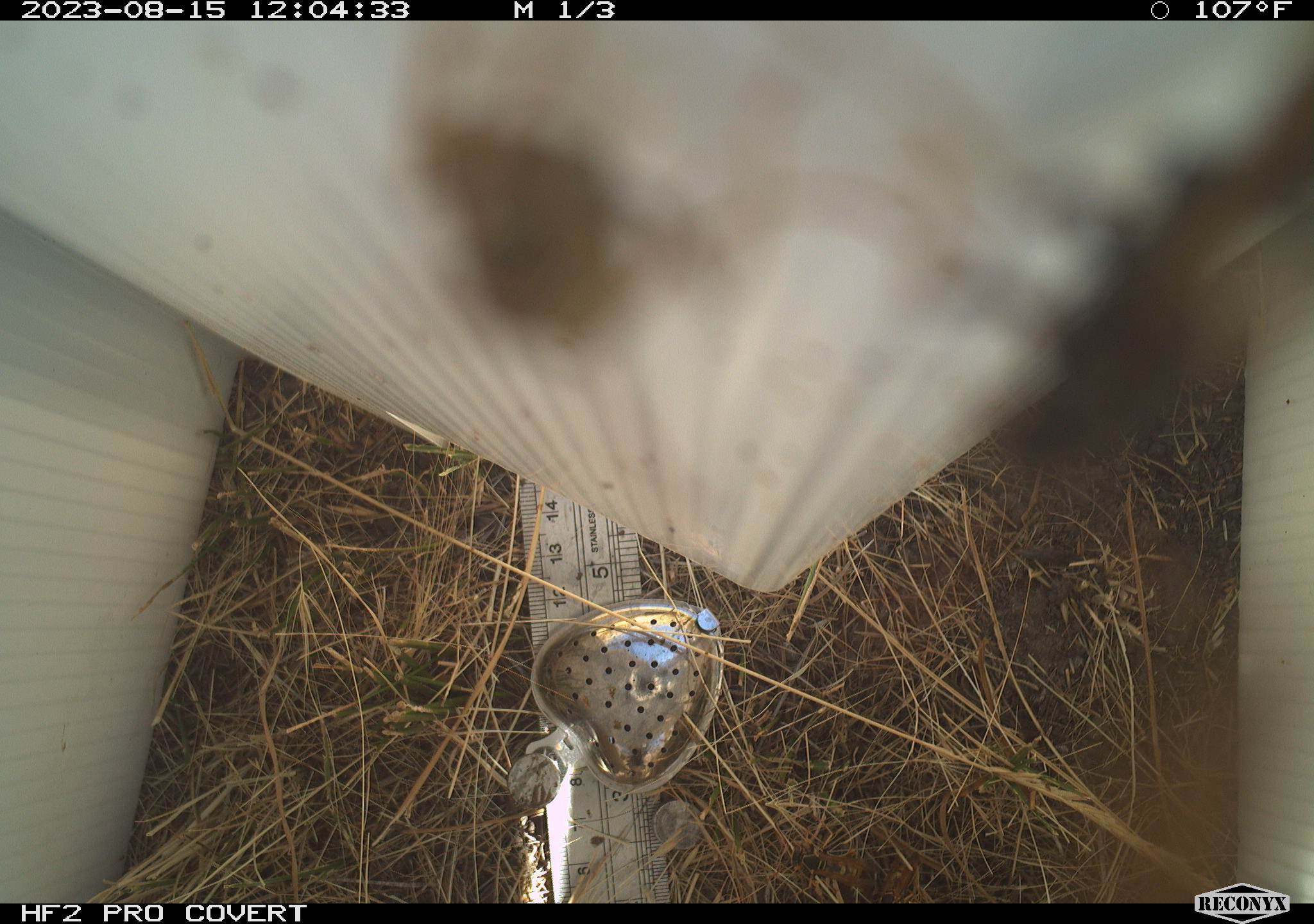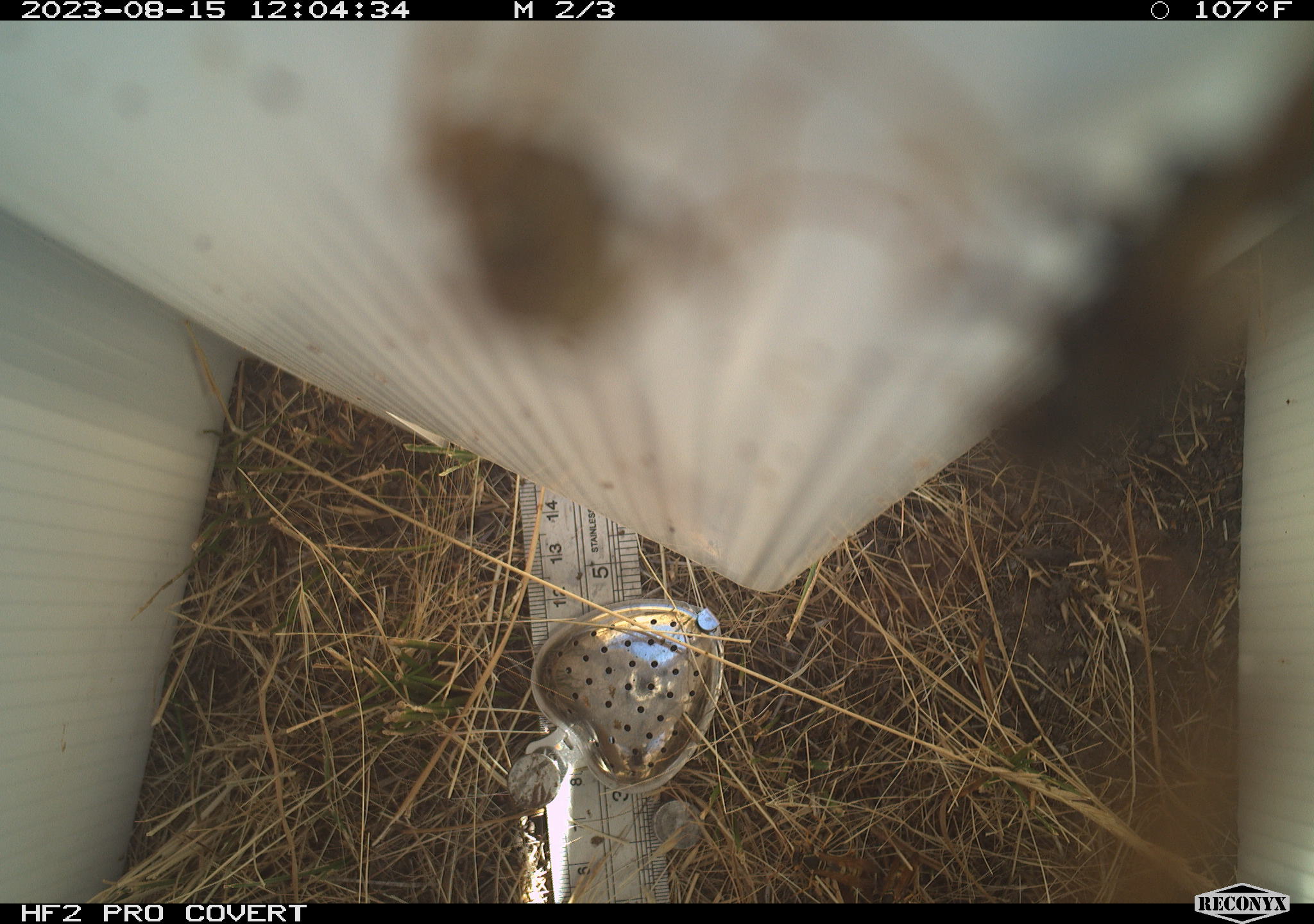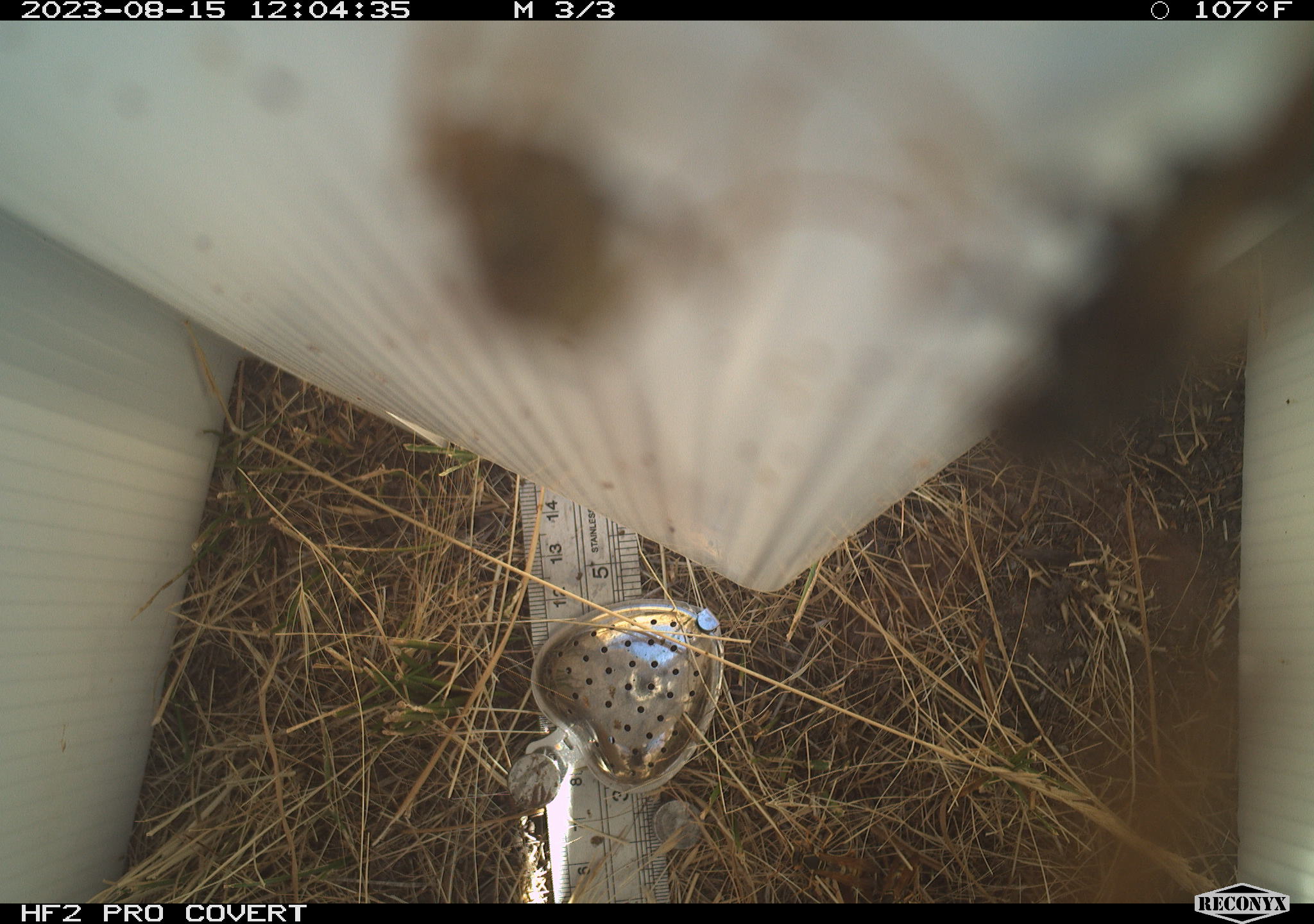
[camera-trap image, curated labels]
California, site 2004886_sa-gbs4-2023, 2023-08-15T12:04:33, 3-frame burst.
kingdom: Animalia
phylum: Arthropoda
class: Insecta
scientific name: Insecta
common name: insect